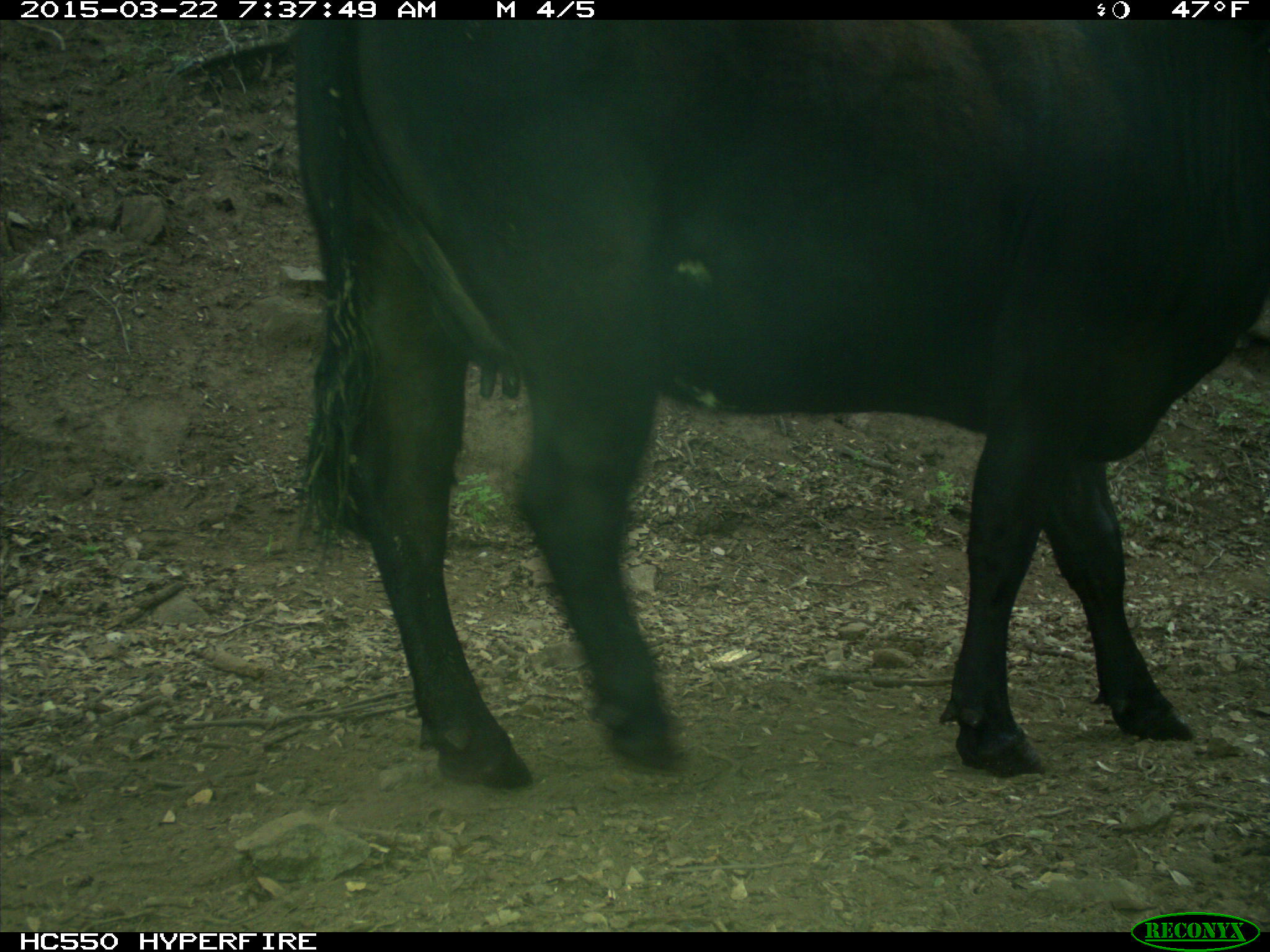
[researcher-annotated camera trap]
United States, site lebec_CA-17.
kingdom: Animalia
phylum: Chordata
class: Mammalia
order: Artiodactyla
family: Bovidae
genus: Bos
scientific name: Bos taurus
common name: domestic cow